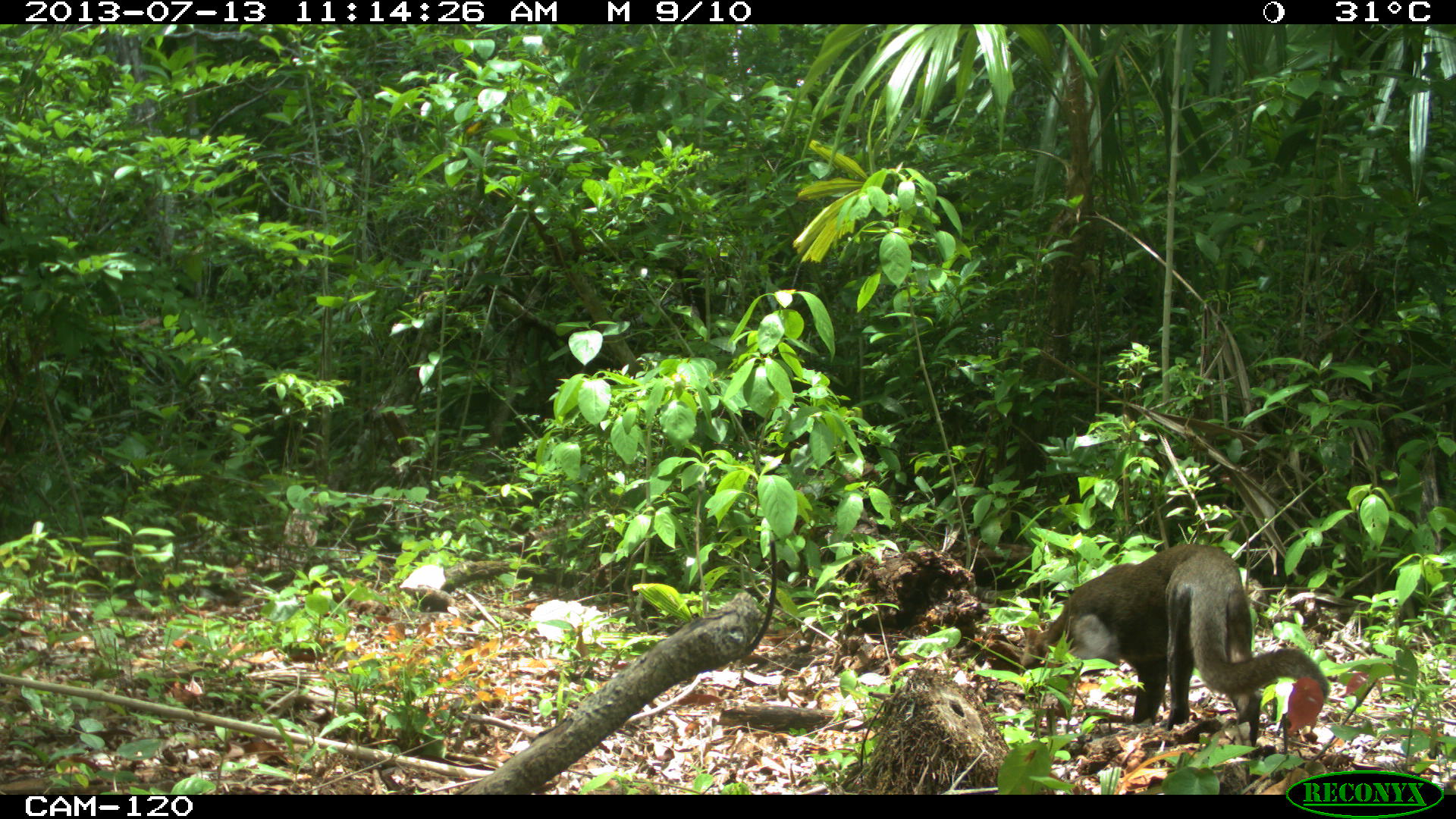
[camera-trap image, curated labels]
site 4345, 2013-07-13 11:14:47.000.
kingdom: Animalia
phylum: Chordata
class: Mammalia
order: Carnivora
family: Felidae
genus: Herpailurus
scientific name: Herpailurus yagouaroundi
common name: jaguarundi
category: puma yagoroundi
Puma yagoroundi (jaguarundi) (Herpailurus yagouaroundi), count 1.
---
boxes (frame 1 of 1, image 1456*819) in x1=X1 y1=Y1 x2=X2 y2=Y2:
puma yagoroundi: x1=1016 y1=543 x2=1332 y2=758